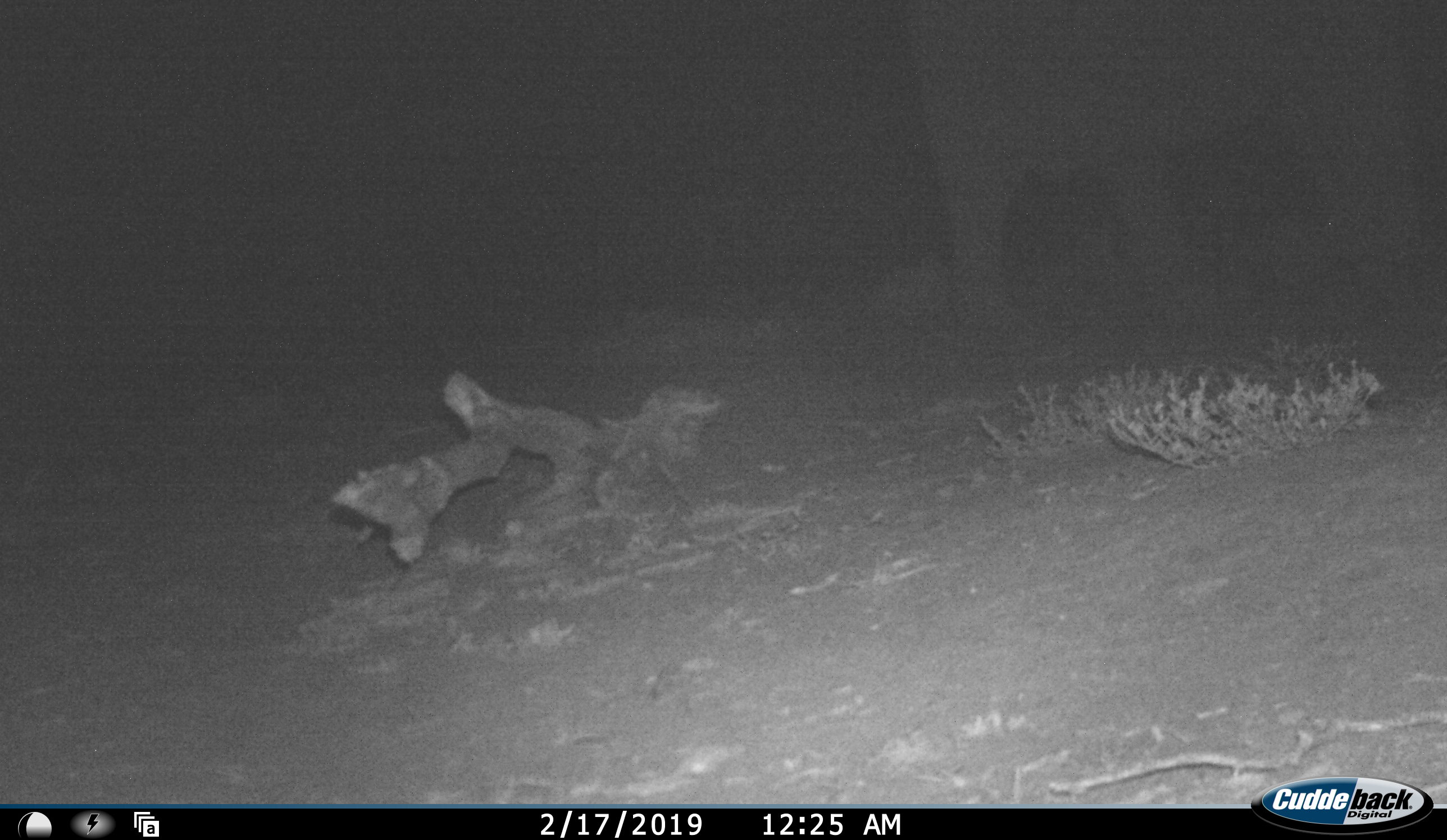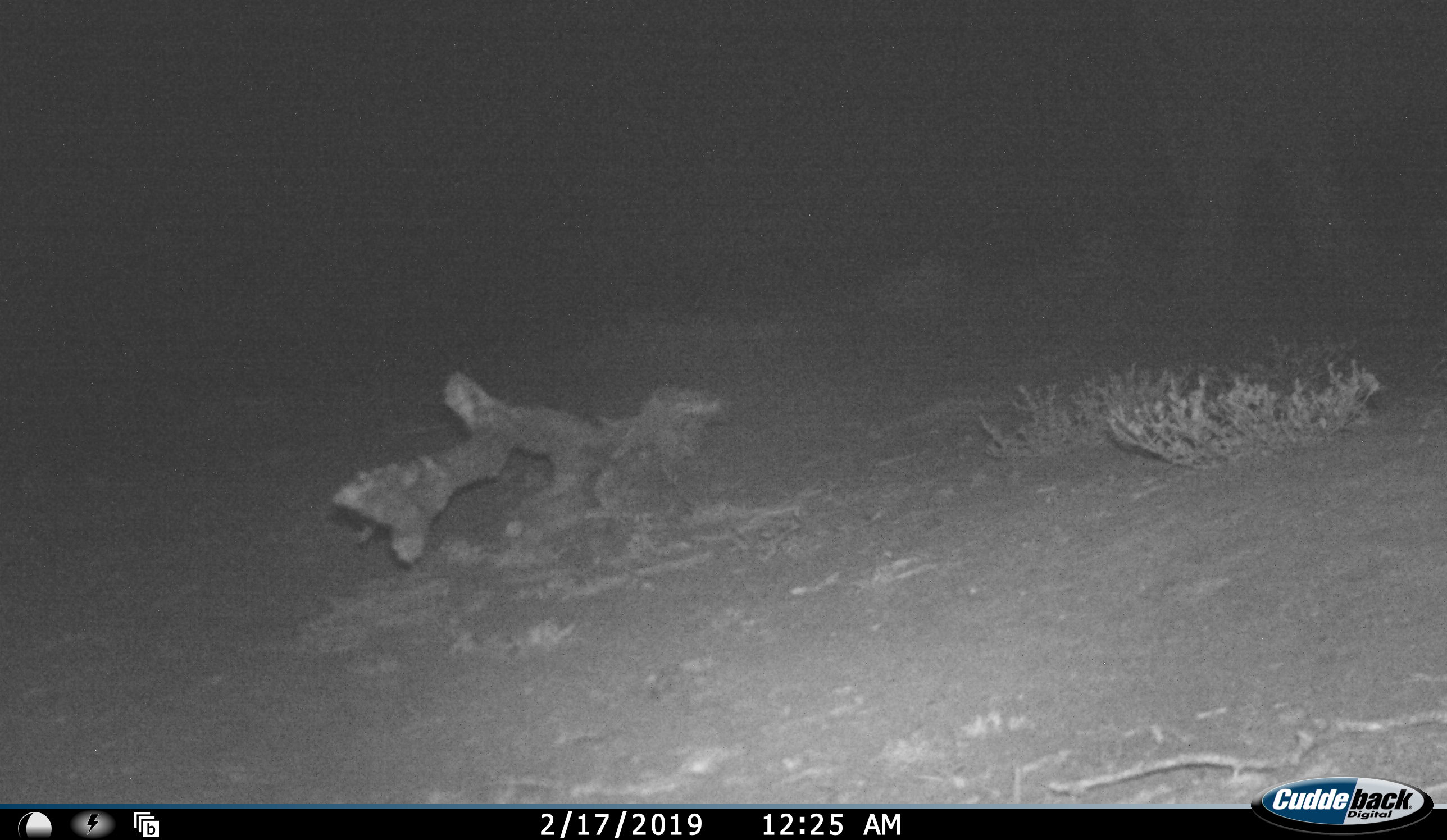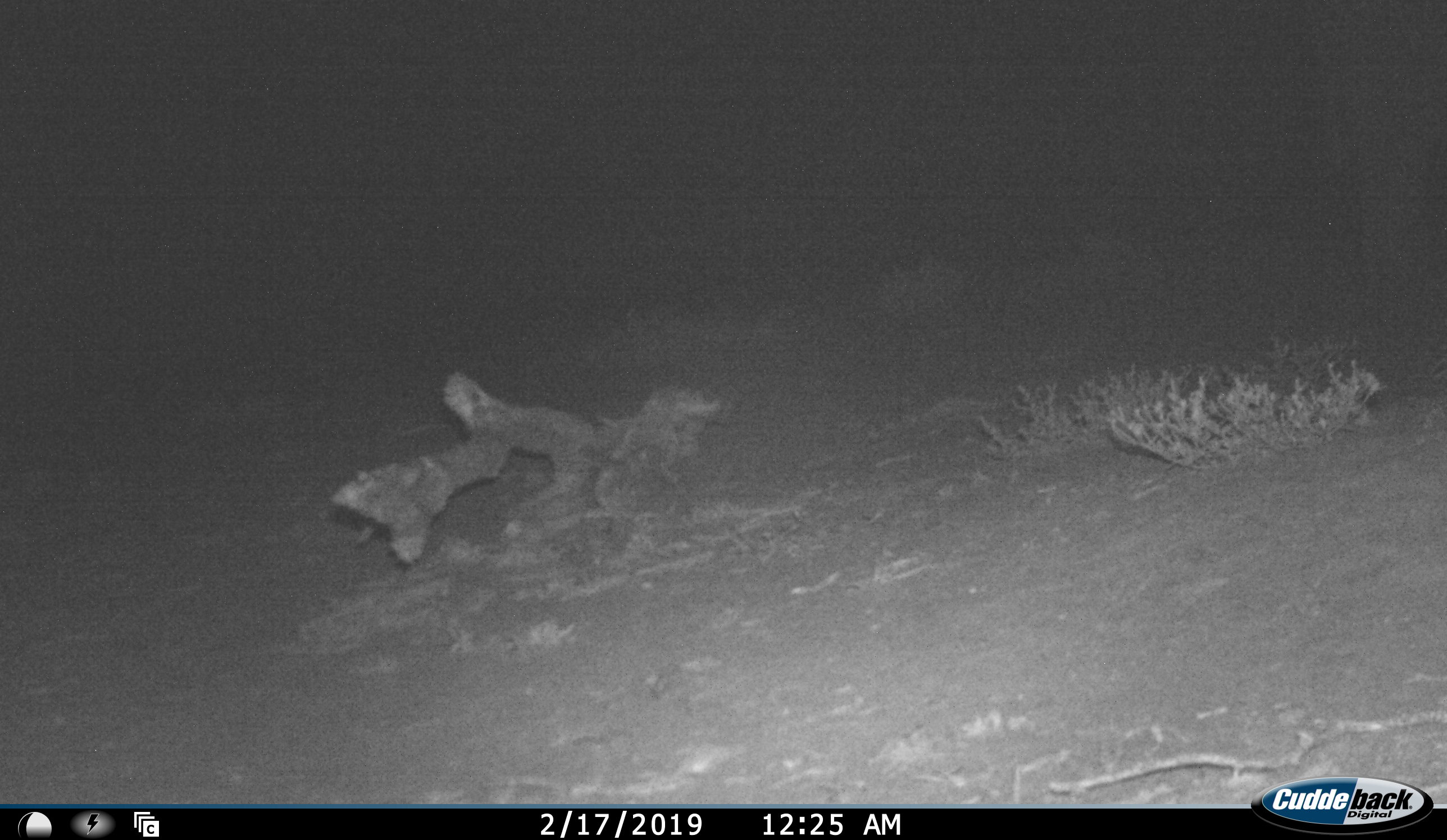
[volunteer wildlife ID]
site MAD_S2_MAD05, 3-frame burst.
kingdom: Animalia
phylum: Chordata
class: Mammalia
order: Proboscidea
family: Elephantidae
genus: Loxodonta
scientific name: Loxodonta africana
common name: african bush elephant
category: elephant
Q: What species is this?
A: Elephant (african bush elephant) (Loxodonta africana).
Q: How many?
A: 1.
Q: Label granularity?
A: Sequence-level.